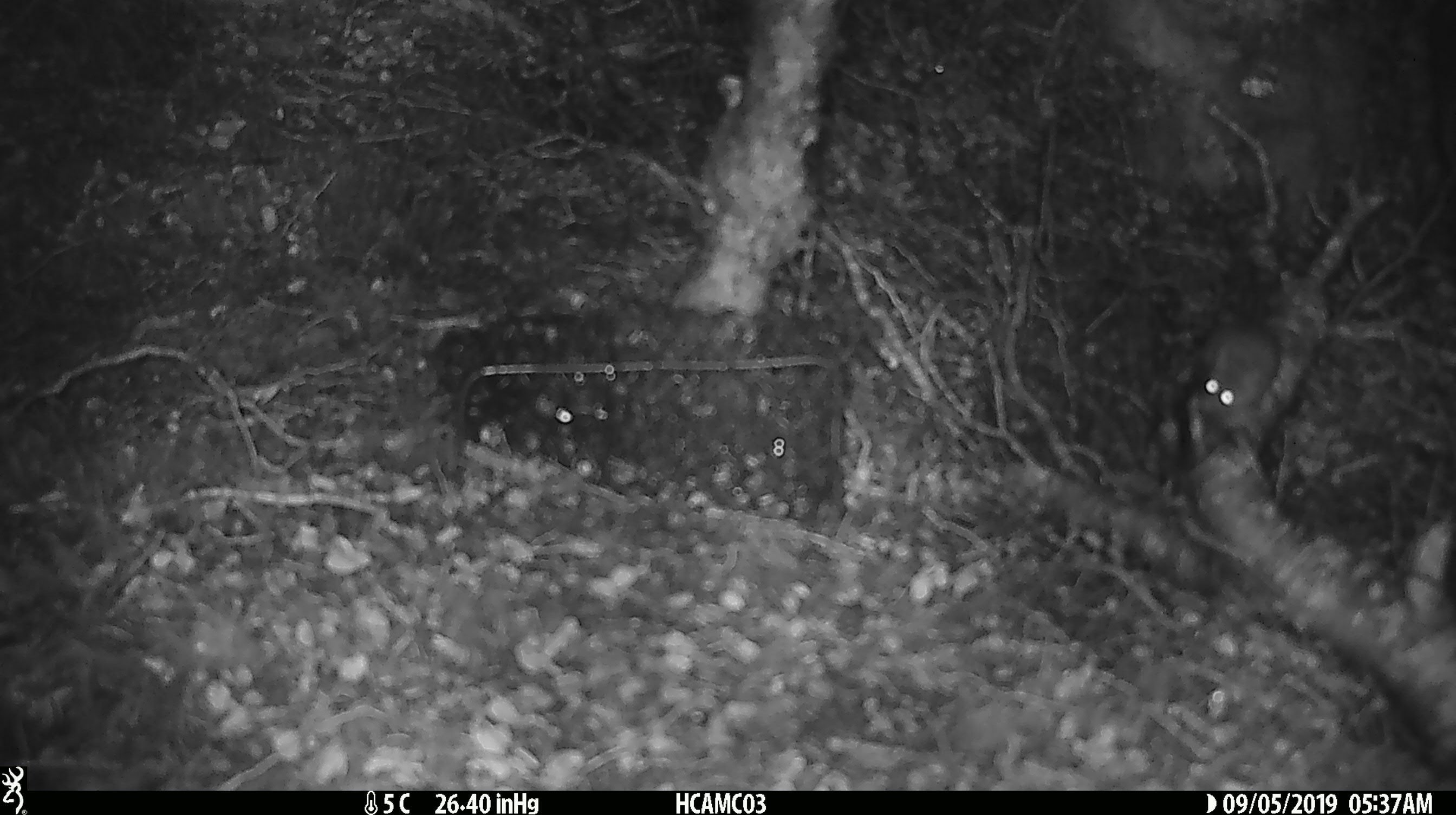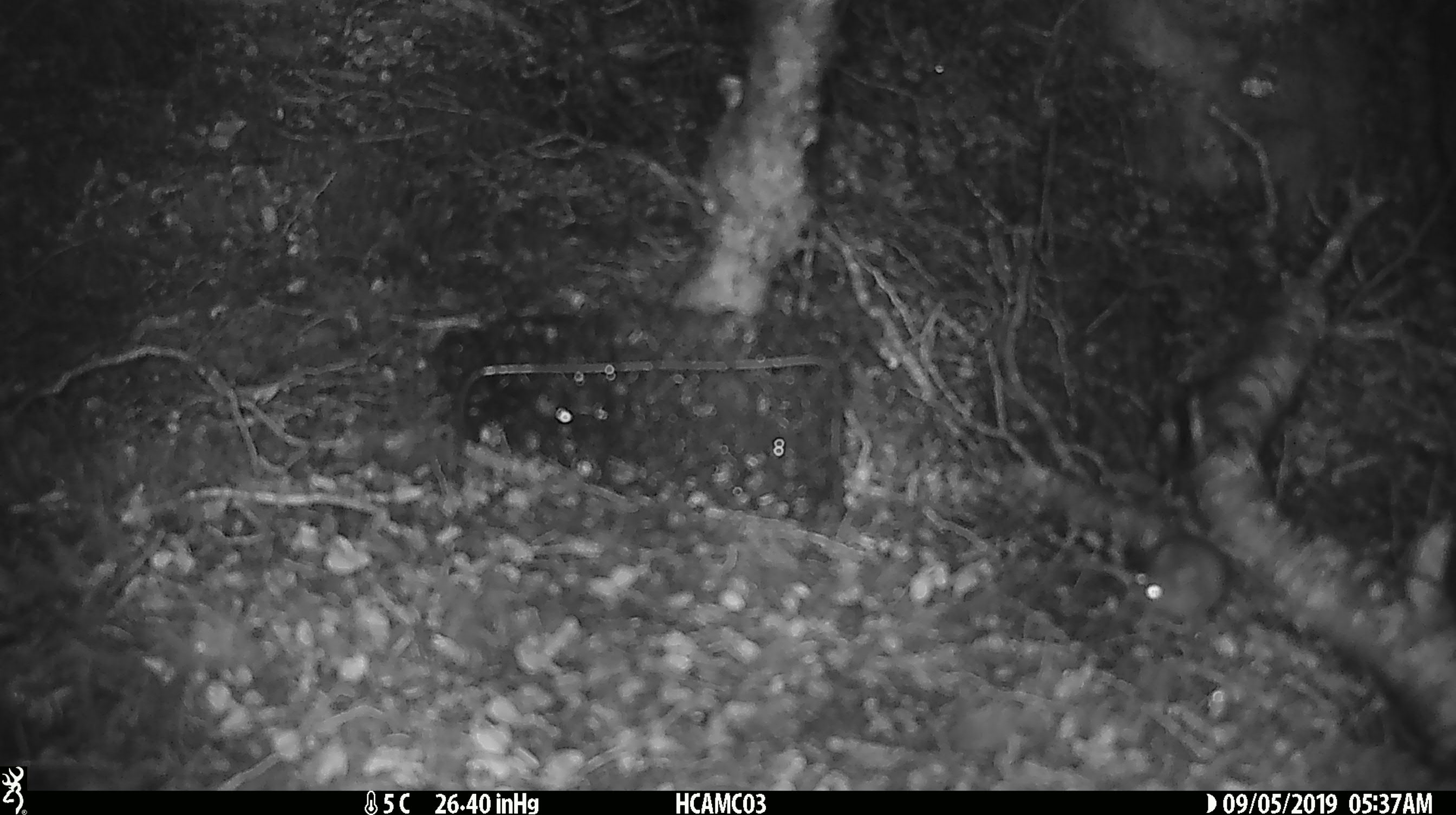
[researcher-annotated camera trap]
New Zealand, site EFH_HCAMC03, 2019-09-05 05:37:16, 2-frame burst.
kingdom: Animalia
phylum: Chordata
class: Mammalia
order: Rodentia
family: Muridae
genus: Mus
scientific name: Mus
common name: mouse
Mouse (Mus).